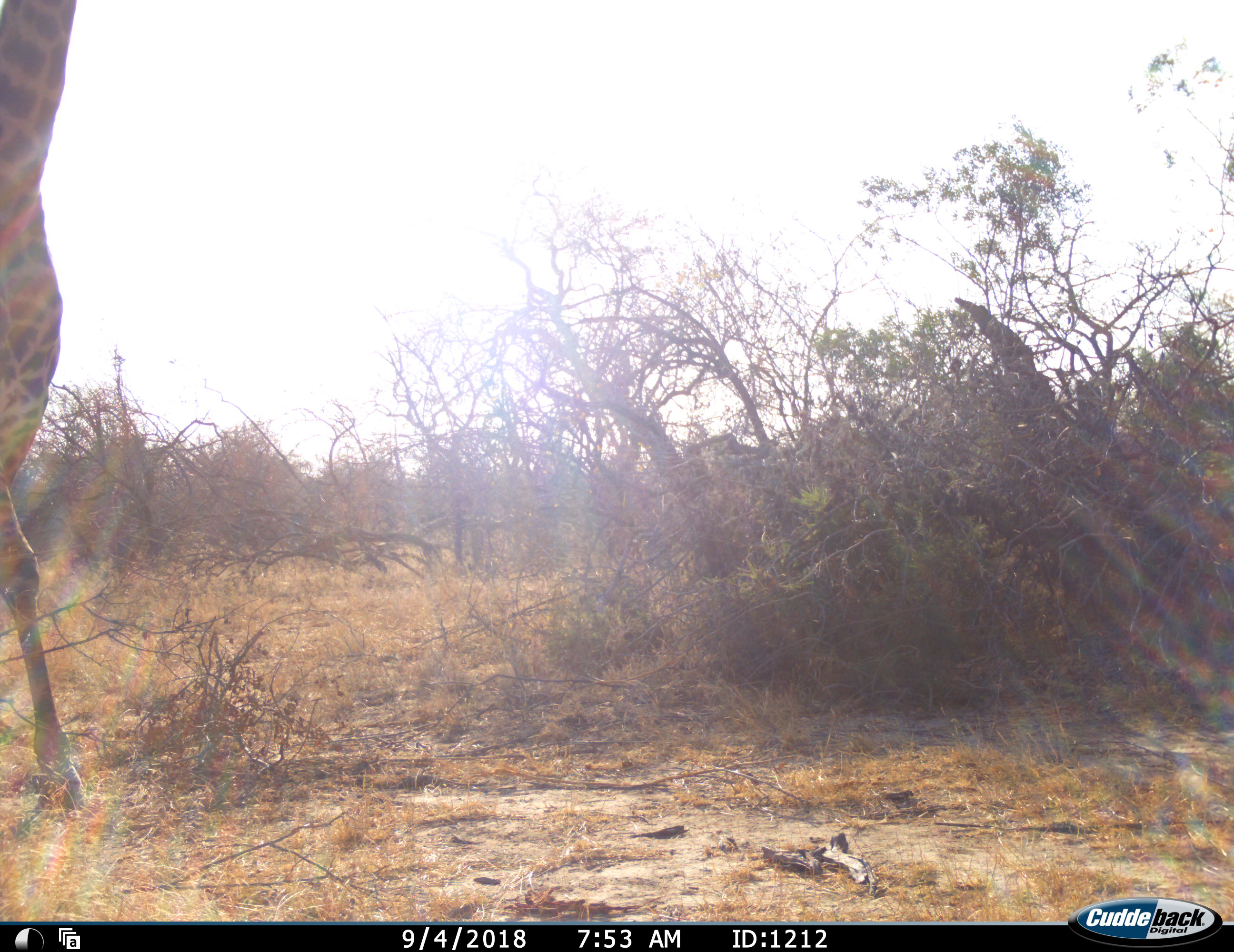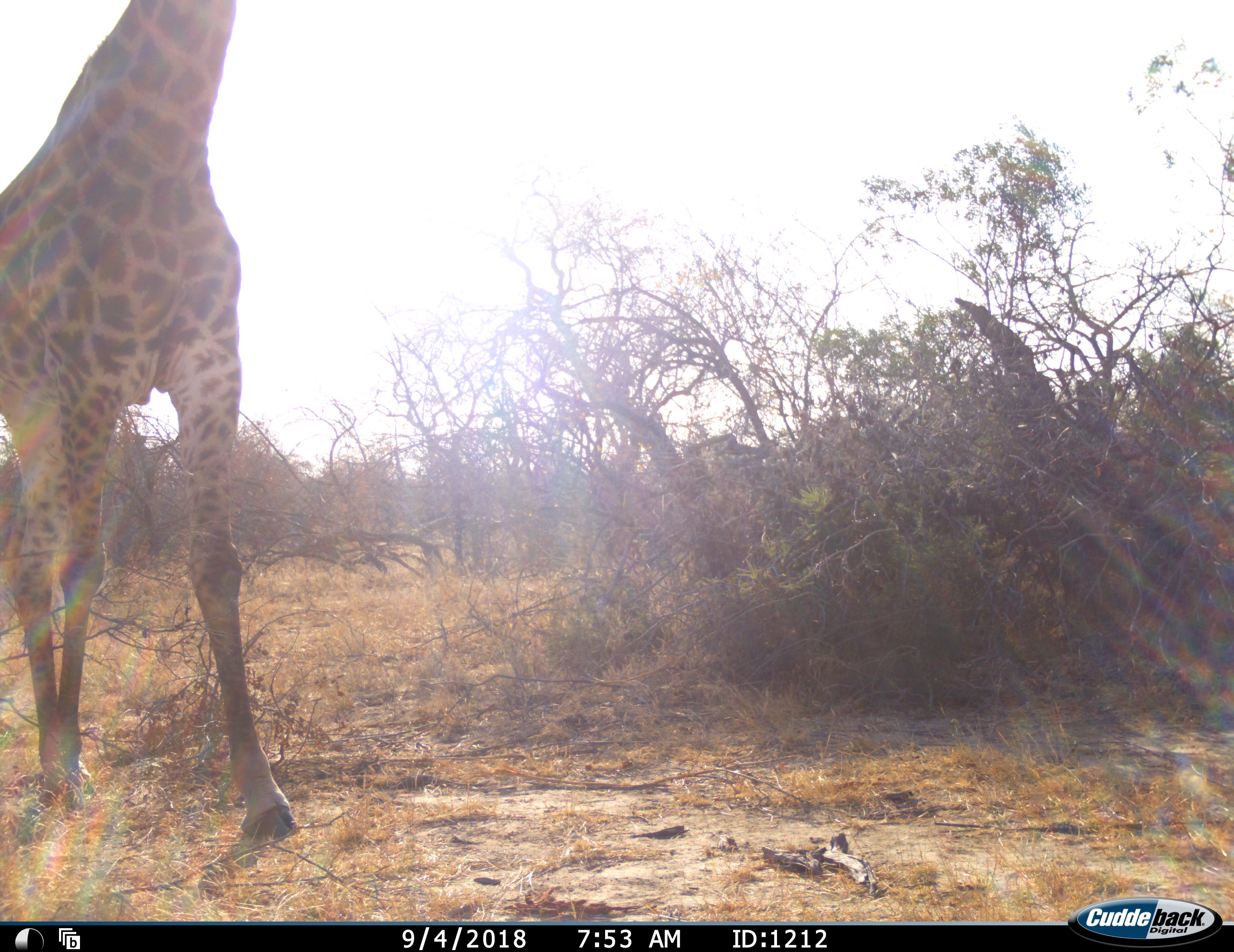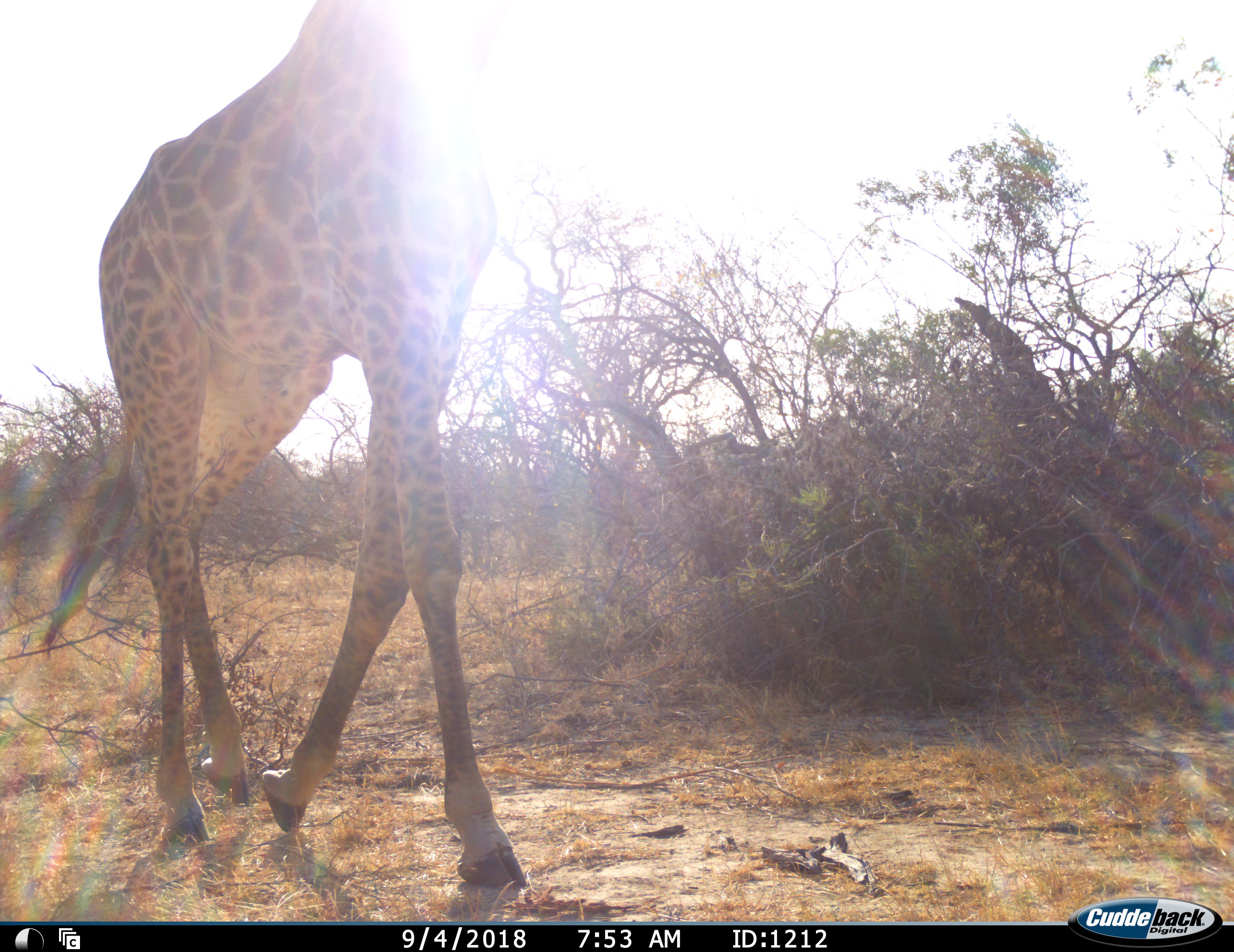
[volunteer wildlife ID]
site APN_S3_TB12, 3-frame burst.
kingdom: Animalia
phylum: Chordata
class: Mammalia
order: Artiodactyla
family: Giraffidae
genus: Giraffa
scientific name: Giraffa camelopardalis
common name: giraffe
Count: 1.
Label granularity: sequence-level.